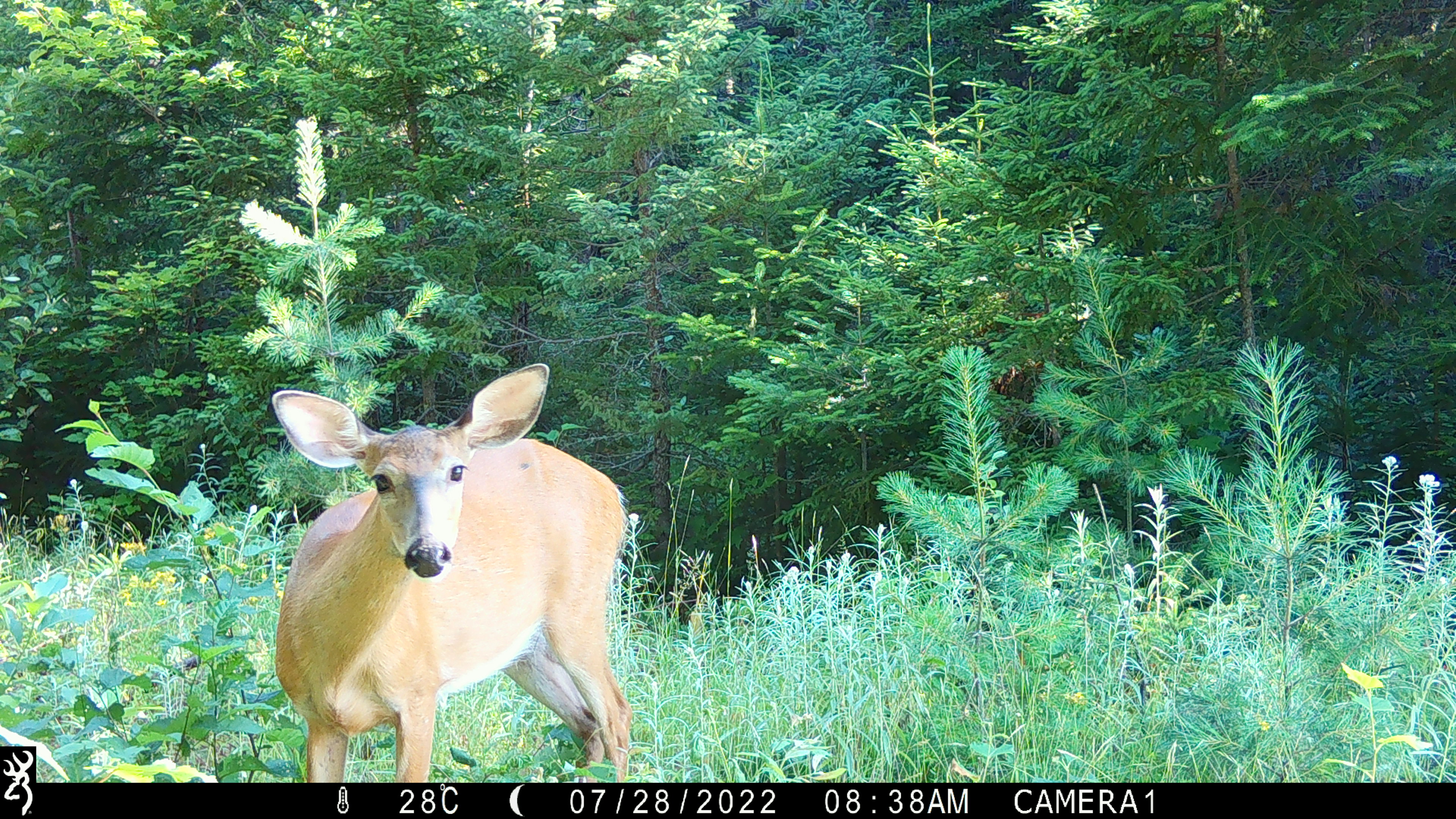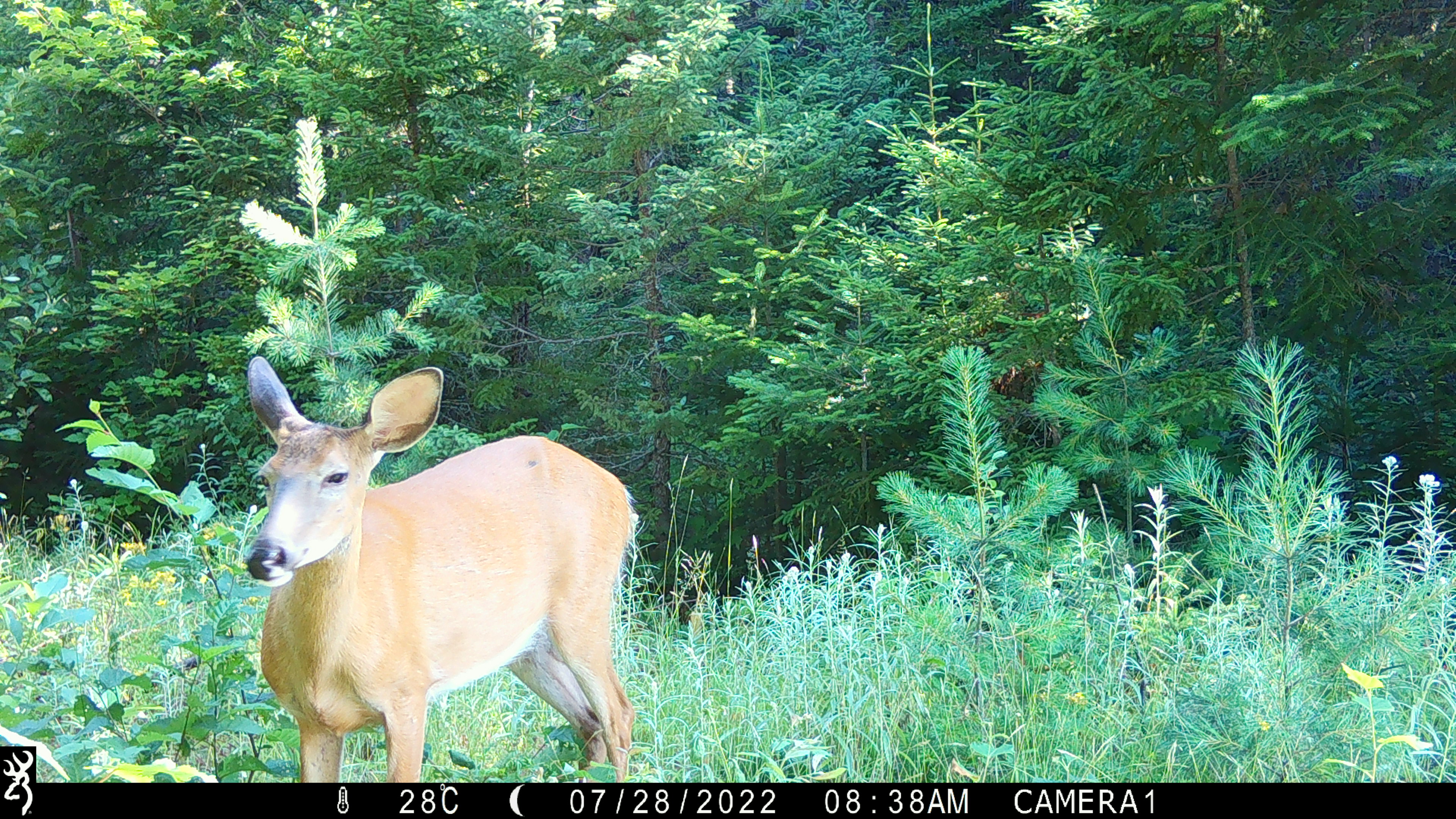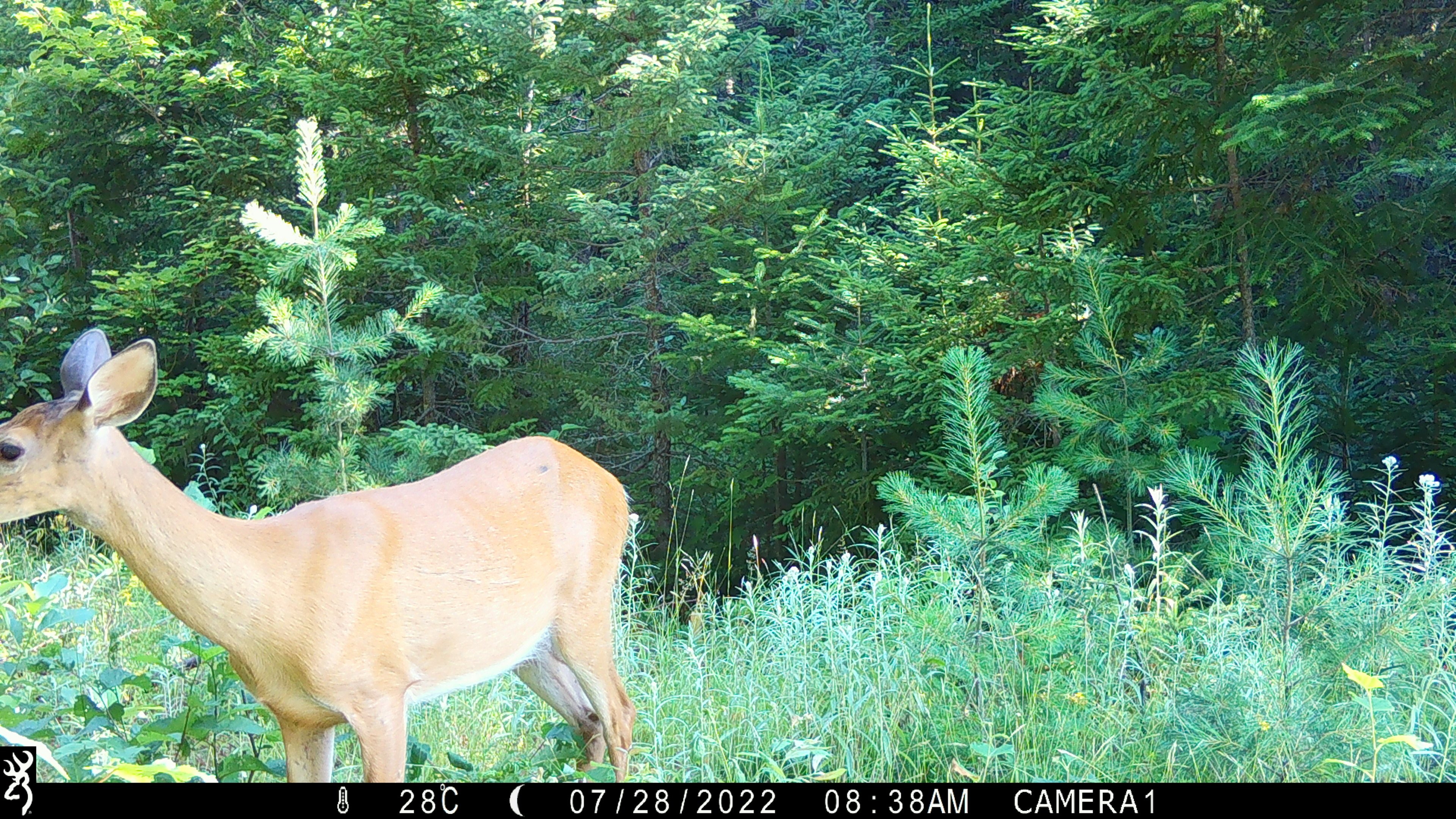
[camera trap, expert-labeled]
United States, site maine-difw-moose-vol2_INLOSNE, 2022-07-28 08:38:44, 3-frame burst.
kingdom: Animalia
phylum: Chordata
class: Mammalia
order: Artiodactyla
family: Cervidae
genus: Odocoileus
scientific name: Odocoileus virginianus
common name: white-tailed deer